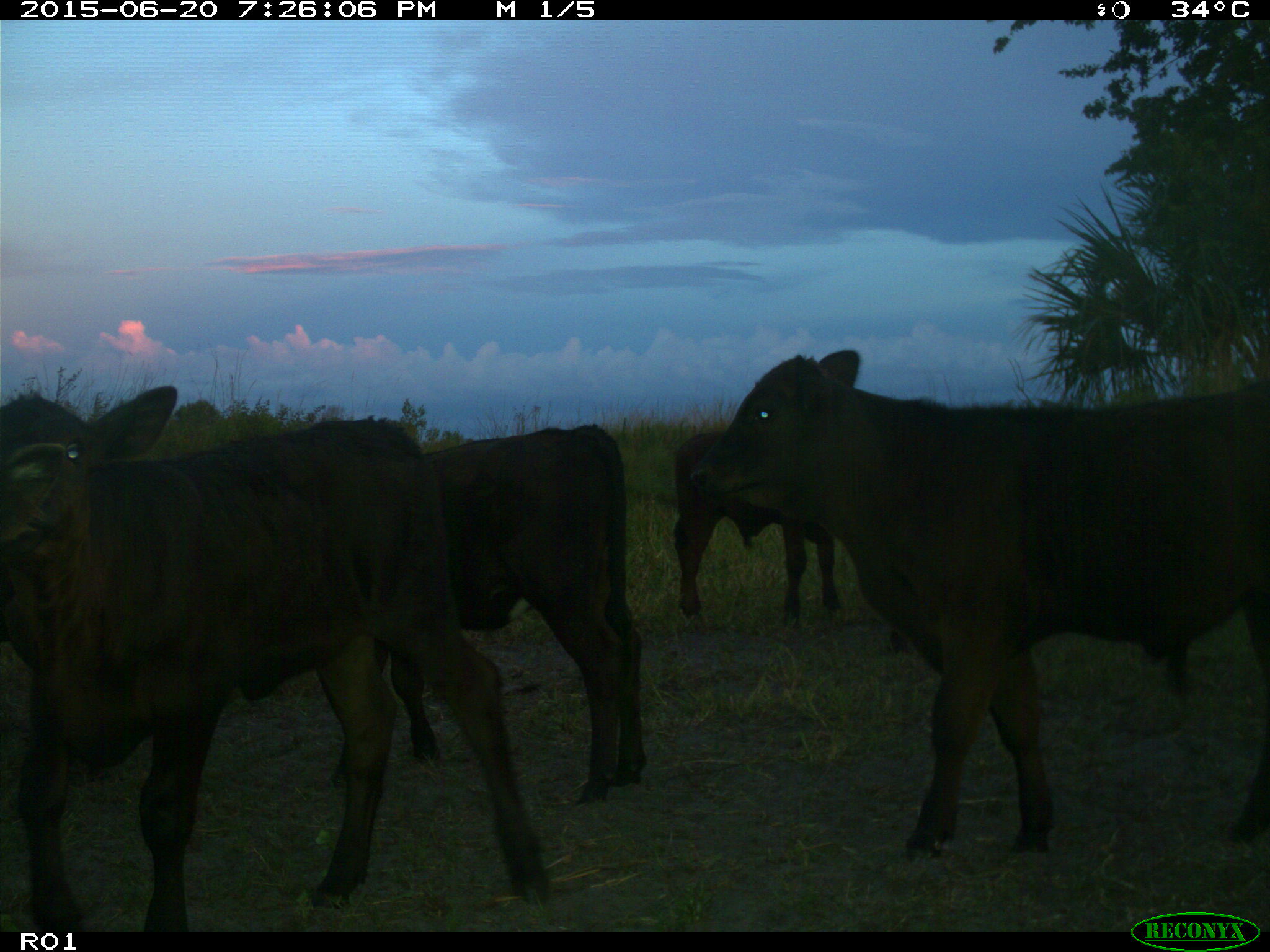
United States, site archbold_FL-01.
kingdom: Animalia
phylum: Chordata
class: Mammalia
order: Artiodactyla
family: Bovidae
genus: Bos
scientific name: Bos taurus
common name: domestic cow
Bos taurus (domestic cow).